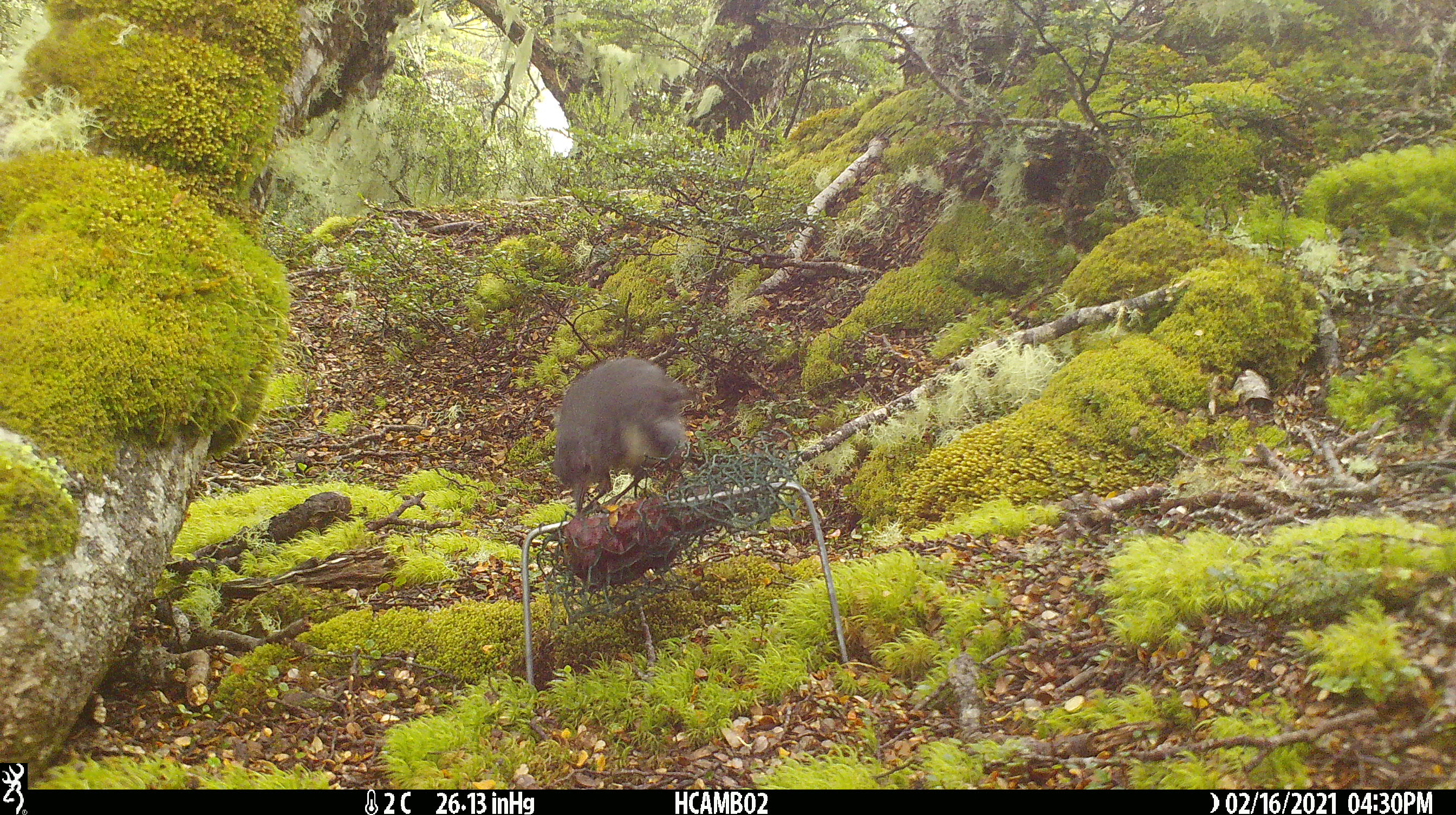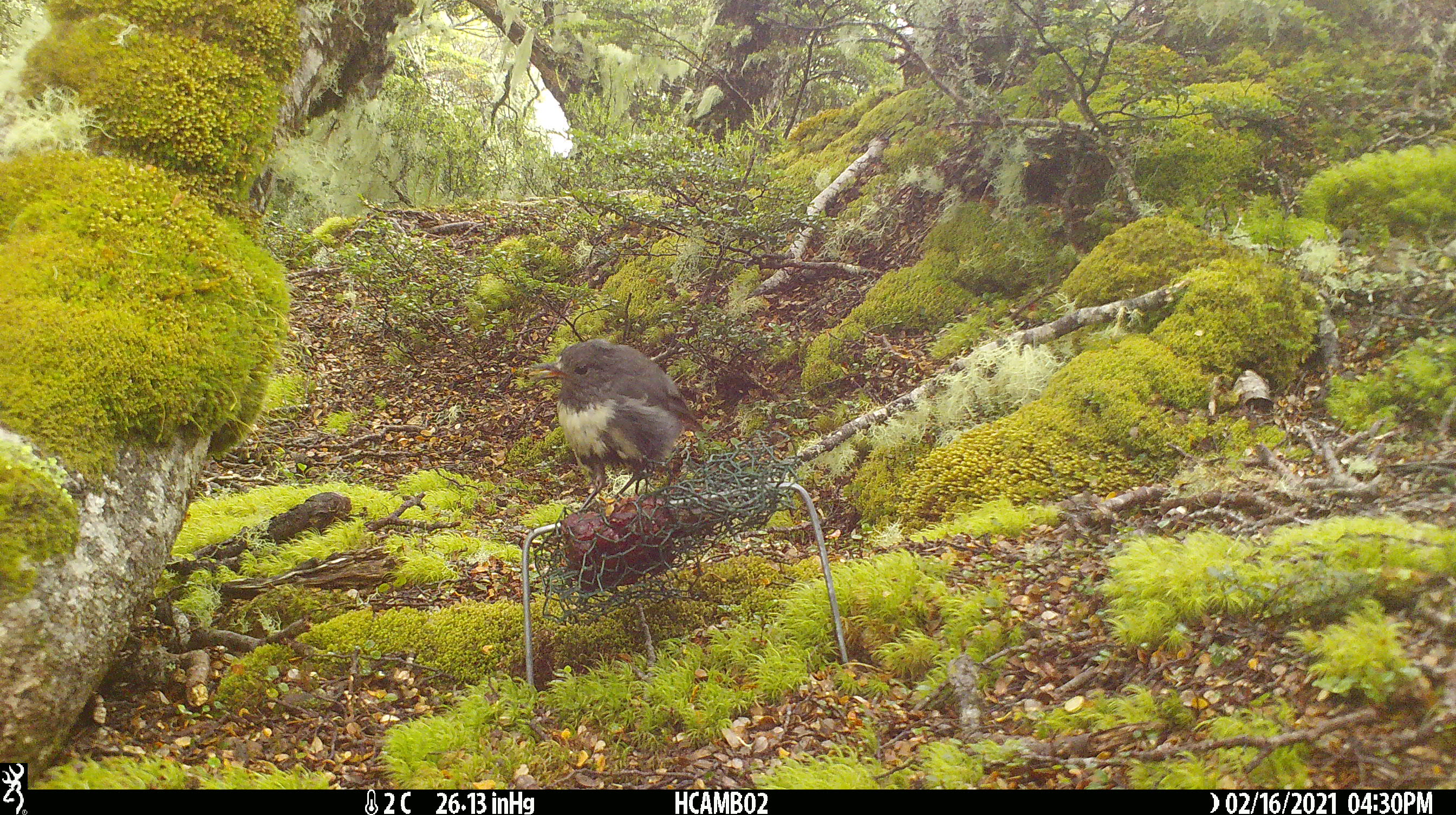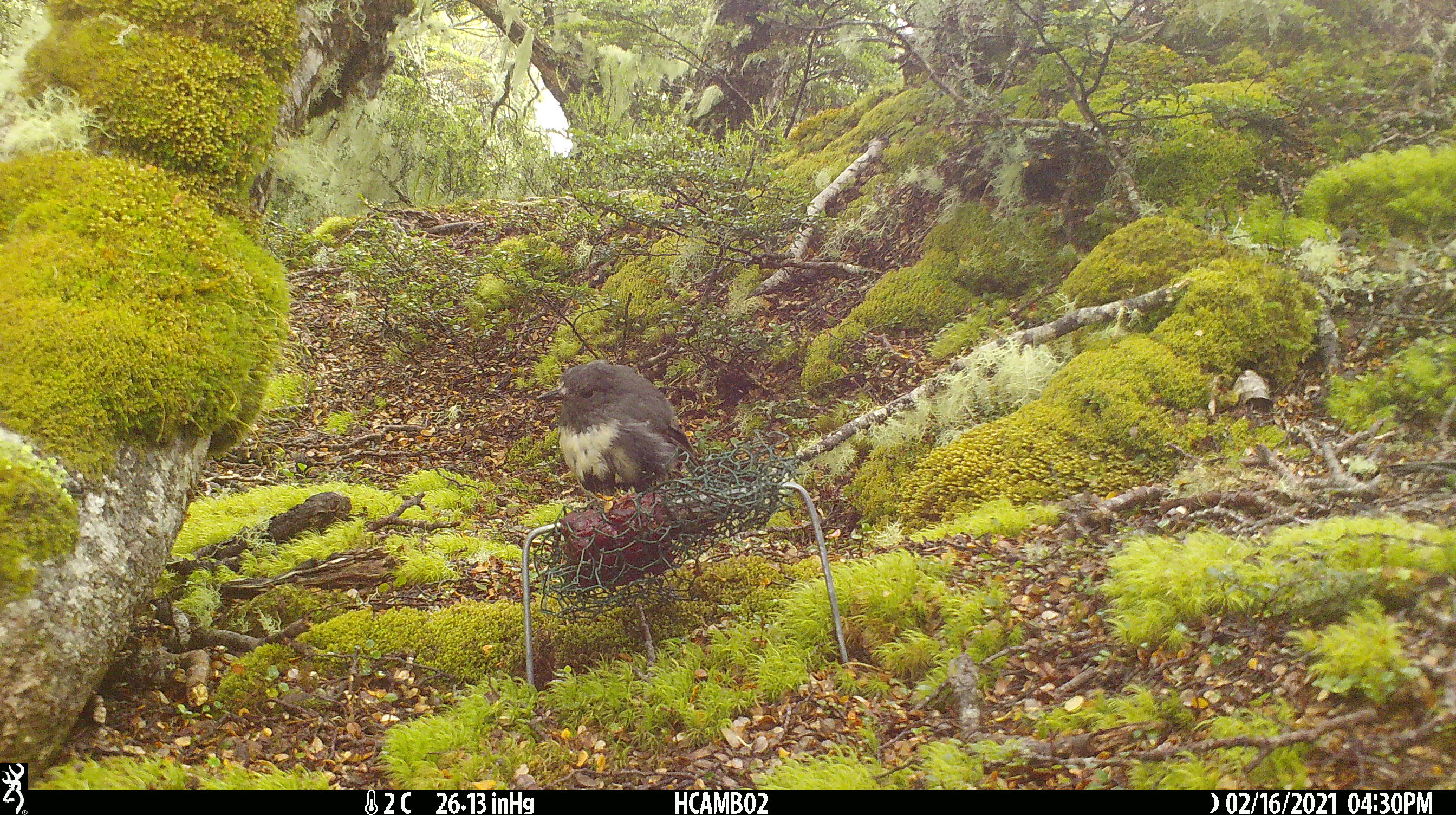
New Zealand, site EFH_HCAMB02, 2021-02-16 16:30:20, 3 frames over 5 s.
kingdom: Animalia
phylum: Chordata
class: Aves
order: Passeriformes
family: Petroicidae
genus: Petroica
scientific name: Petroica australis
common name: new zealand robin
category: robin